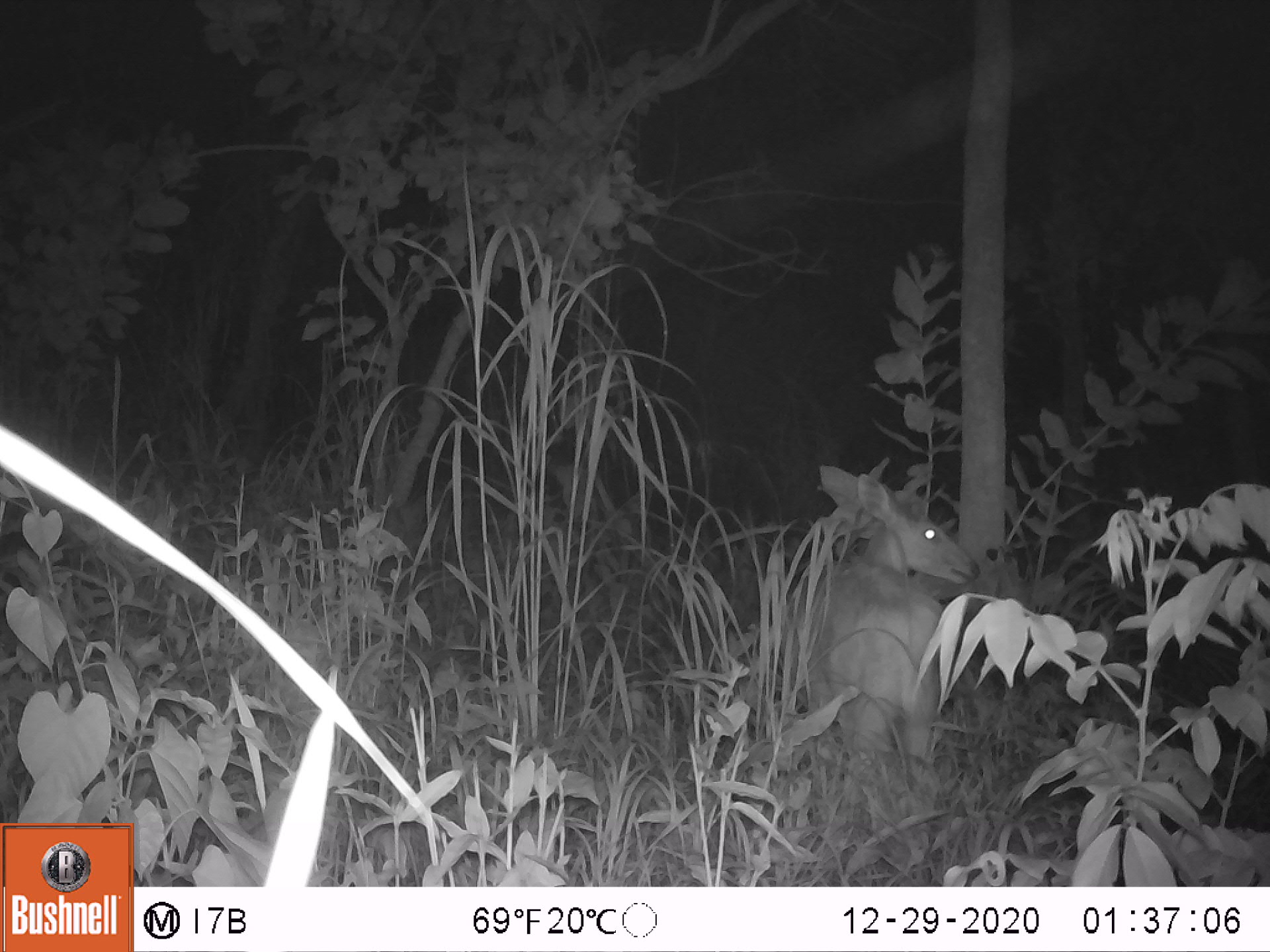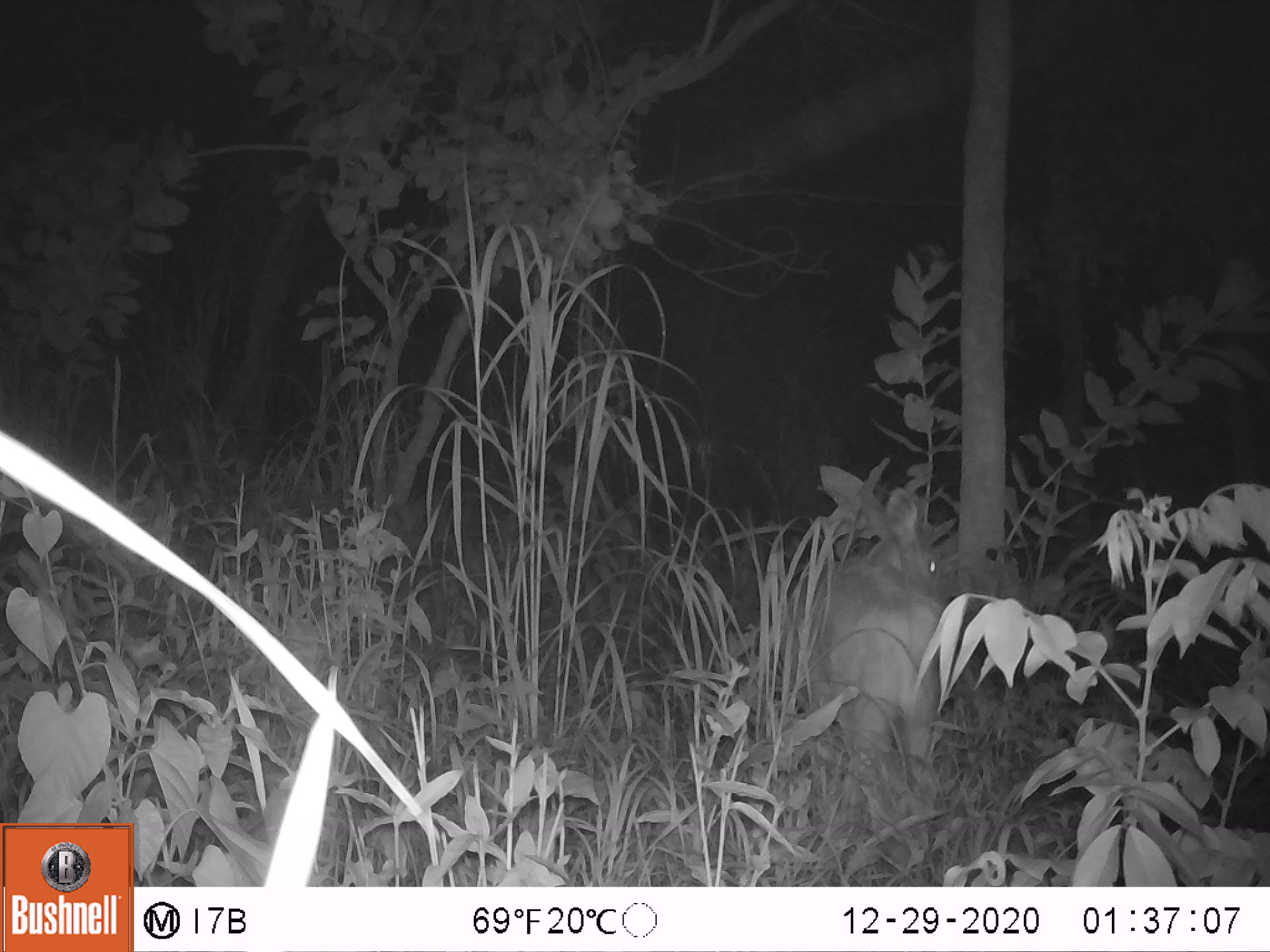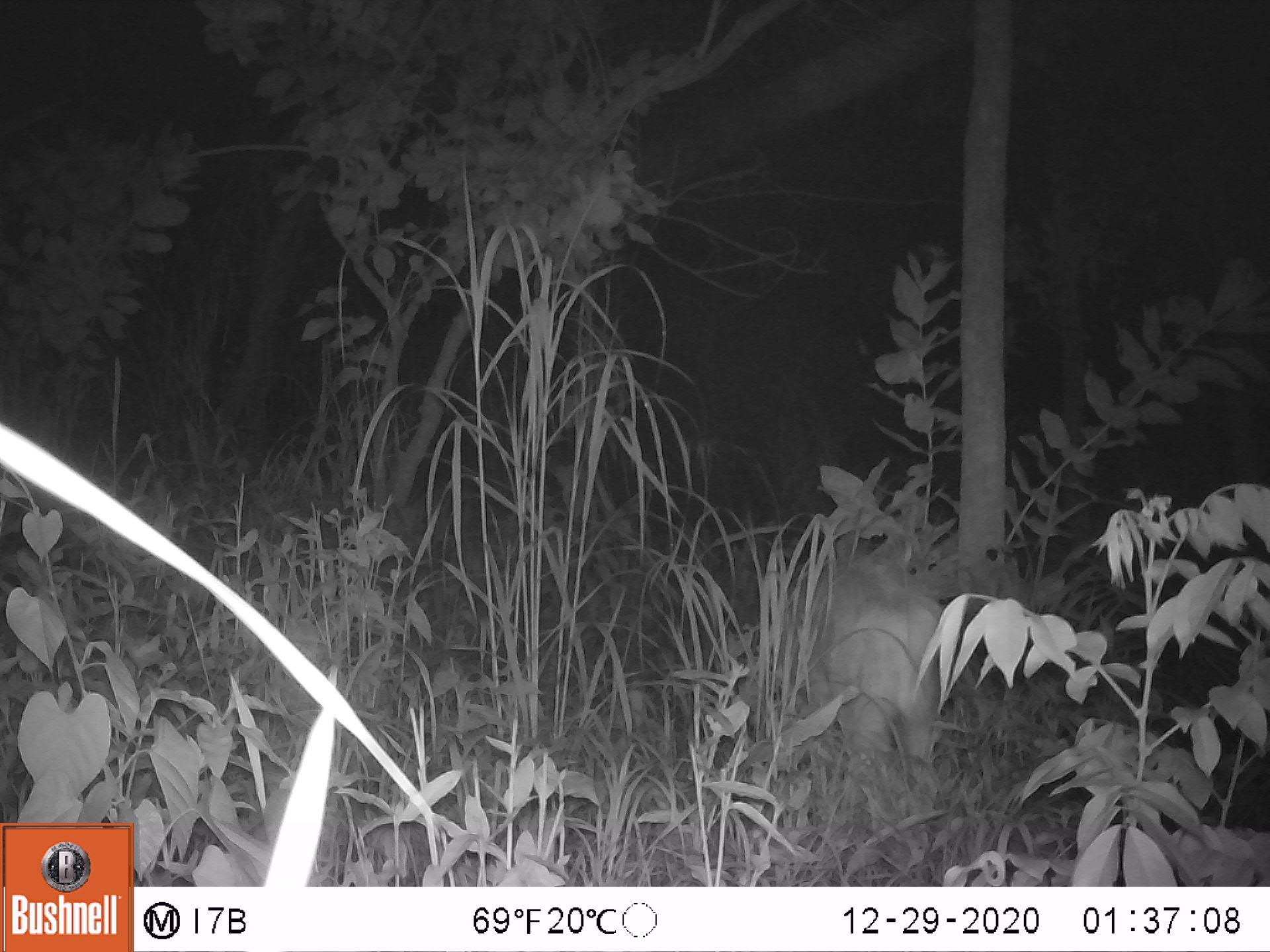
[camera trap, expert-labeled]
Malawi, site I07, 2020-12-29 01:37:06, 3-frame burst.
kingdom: Animalia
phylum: Chordata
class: Mammalia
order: Artiodactyla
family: Bovidae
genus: Tragelaphus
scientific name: Tragelaphus sylvaticus sylvaticus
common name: cape bushbuck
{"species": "cape bushbuck (Tragelaphus sylvaticus sylvaticus)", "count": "1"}